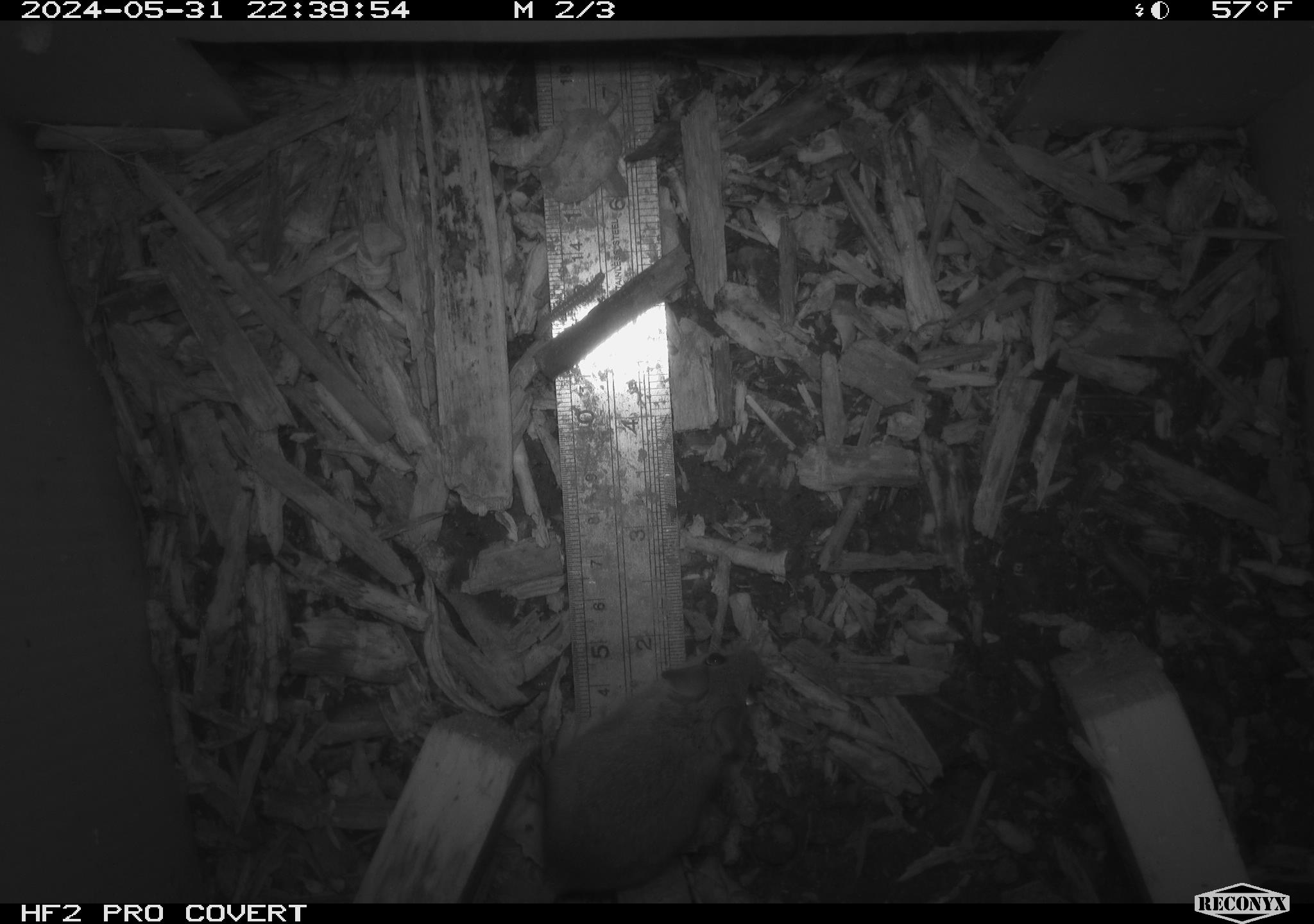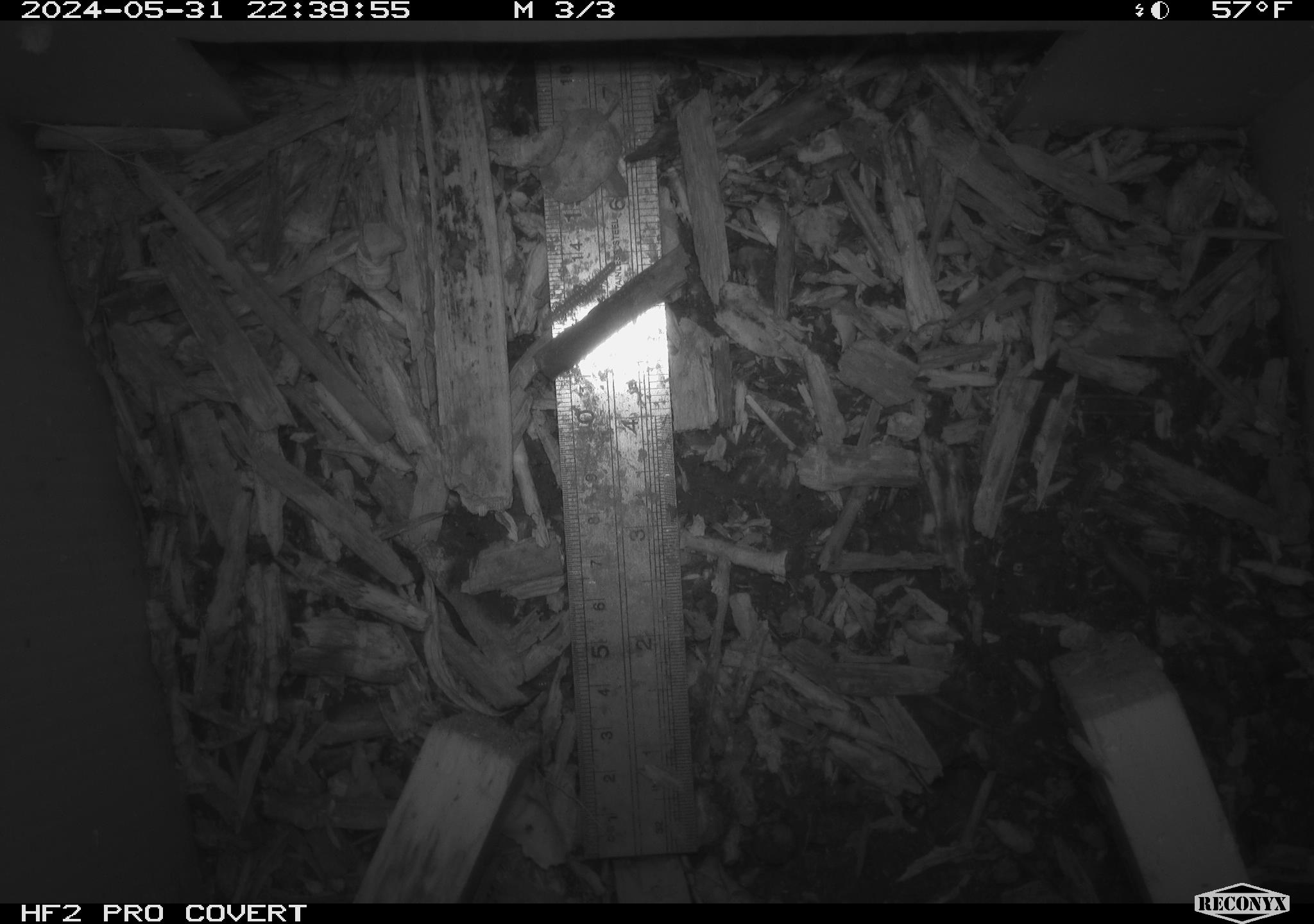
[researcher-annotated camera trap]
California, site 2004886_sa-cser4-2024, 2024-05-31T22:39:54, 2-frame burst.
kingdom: Animalia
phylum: Chordata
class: Mammalia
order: Rodentia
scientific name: Rodentia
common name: rodent